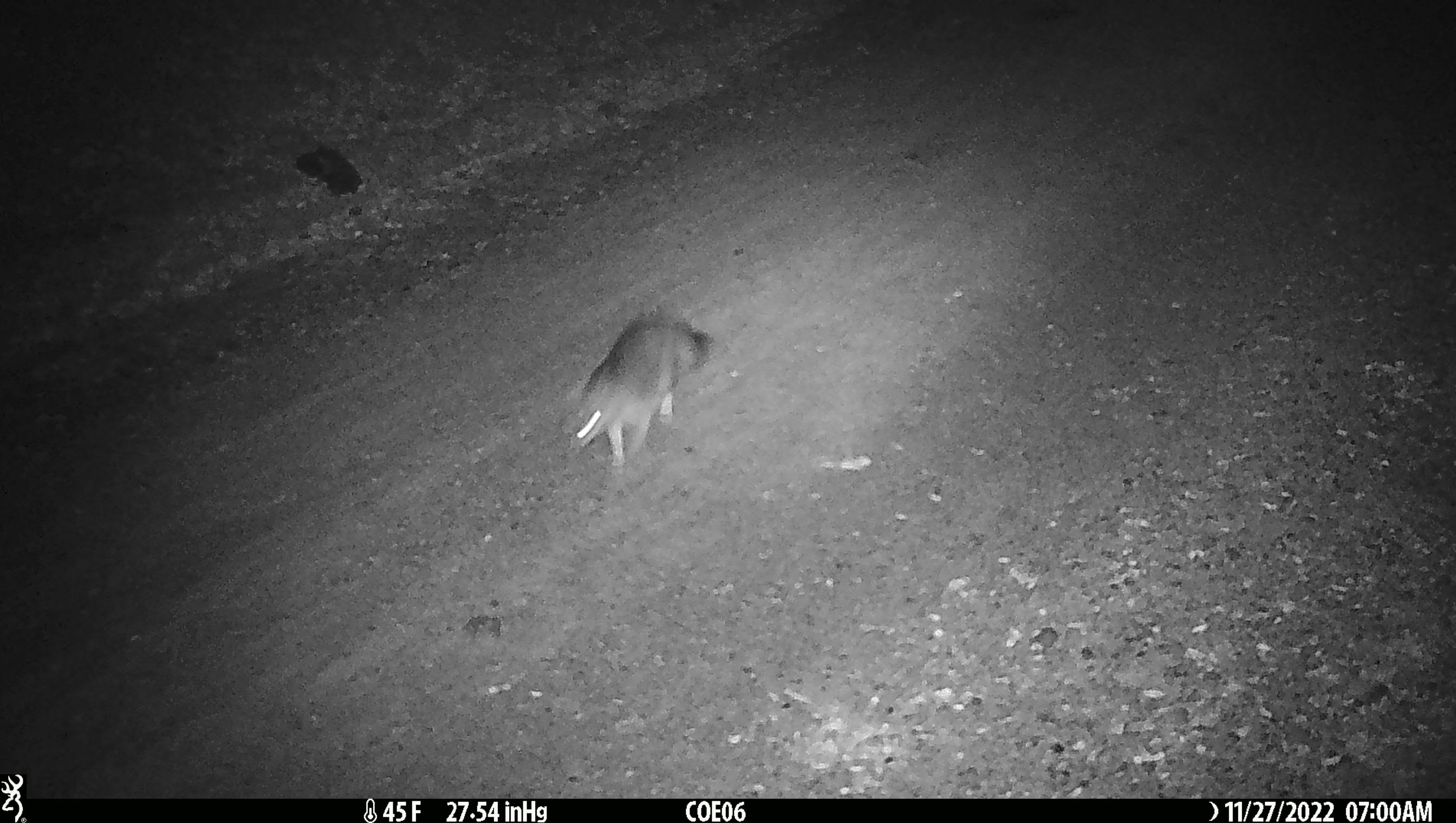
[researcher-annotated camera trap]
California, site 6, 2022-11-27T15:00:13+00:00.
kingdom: Animalia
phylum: Chordata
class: Mammalia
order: Carnivora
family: Canidae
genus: Urocyon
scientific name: Urocyon cinereoargenteus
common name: gray fox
Gray fox (Urocyon cinereoargenteus).